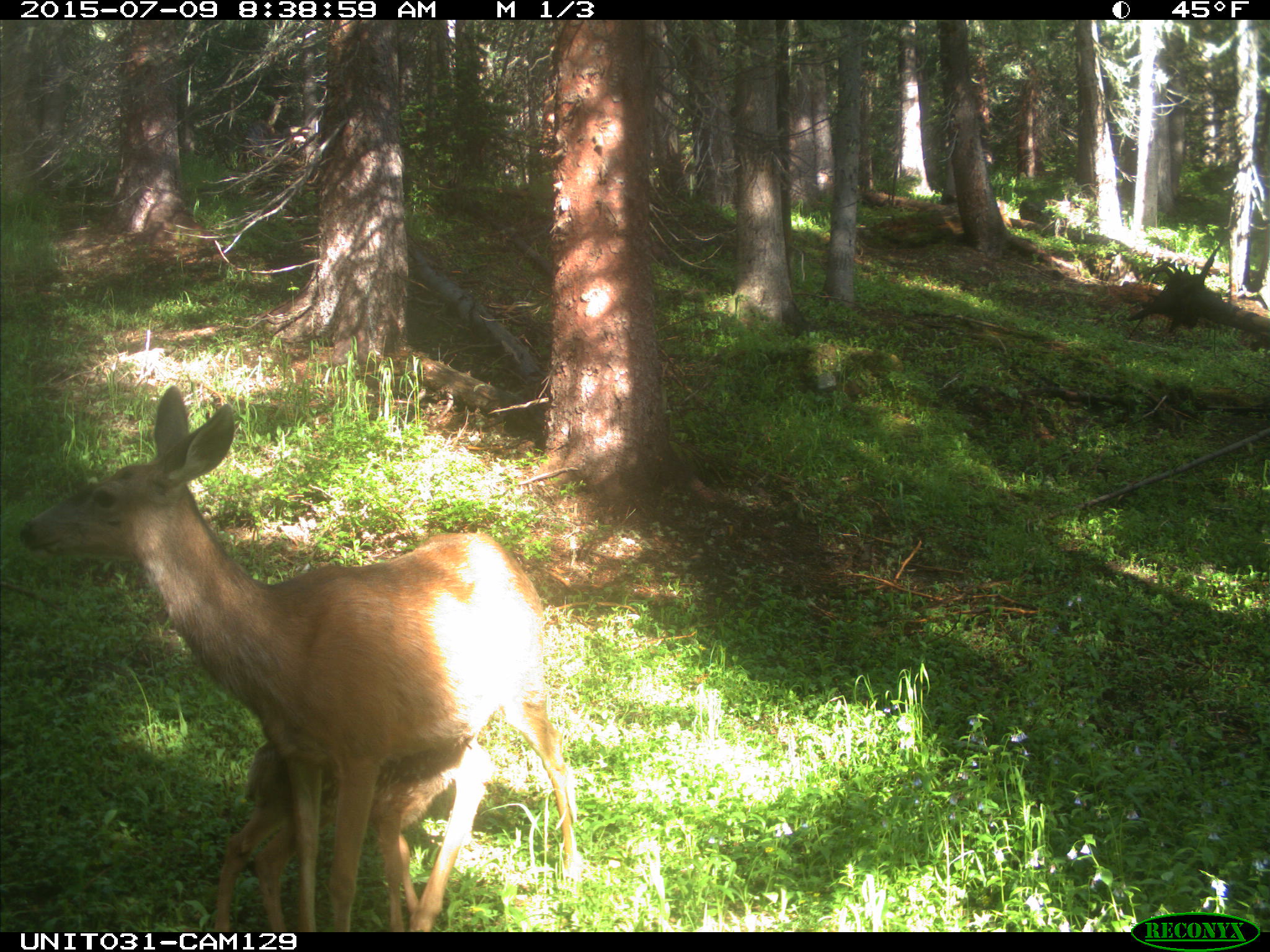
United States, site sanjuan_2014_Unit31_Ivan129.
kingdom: Animalia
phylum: Chordata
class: Mammalia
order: Artiodactyla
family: Cervidae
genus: Odocoileus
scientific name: Odocoileus hemionus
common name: mule deer